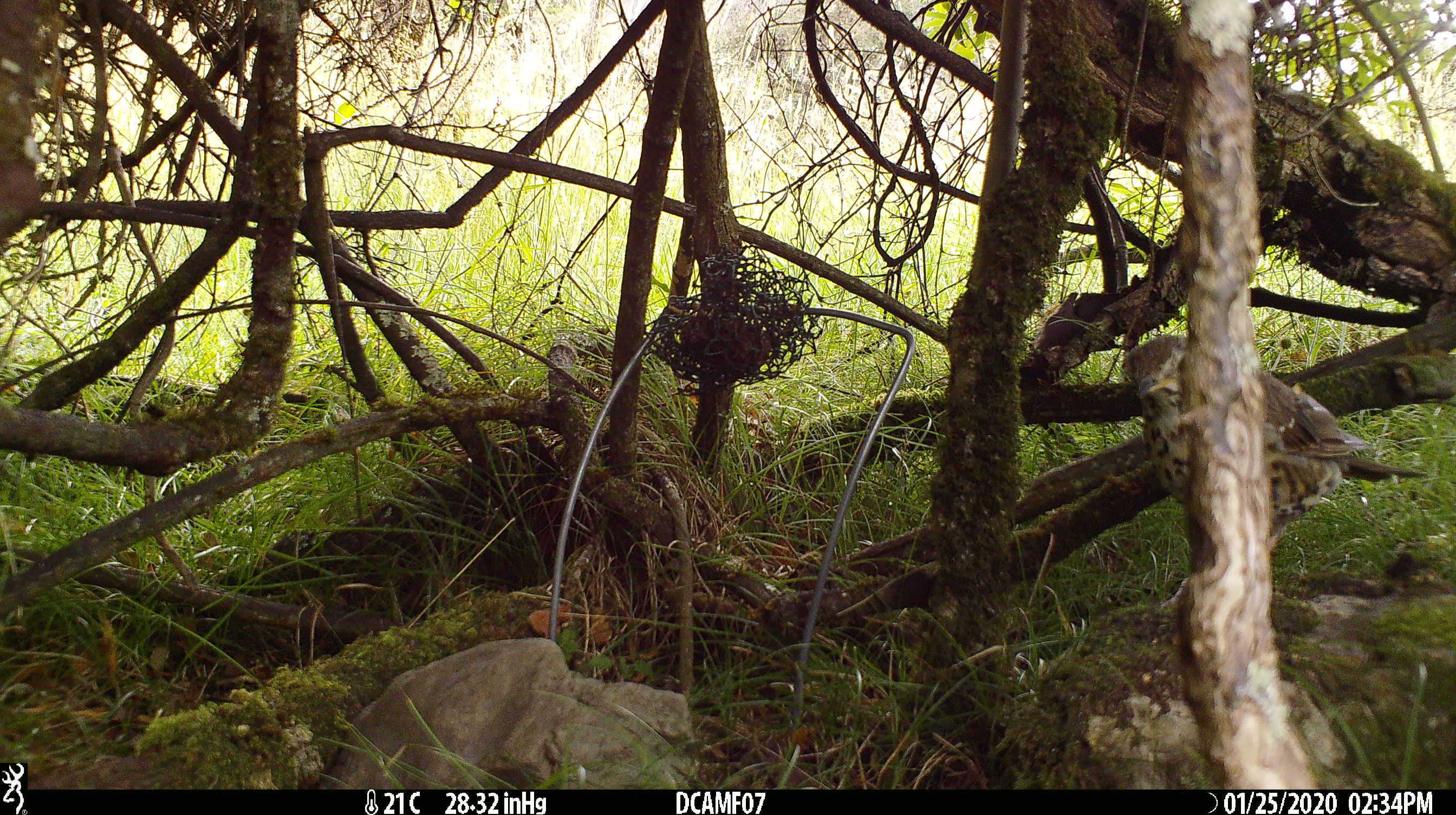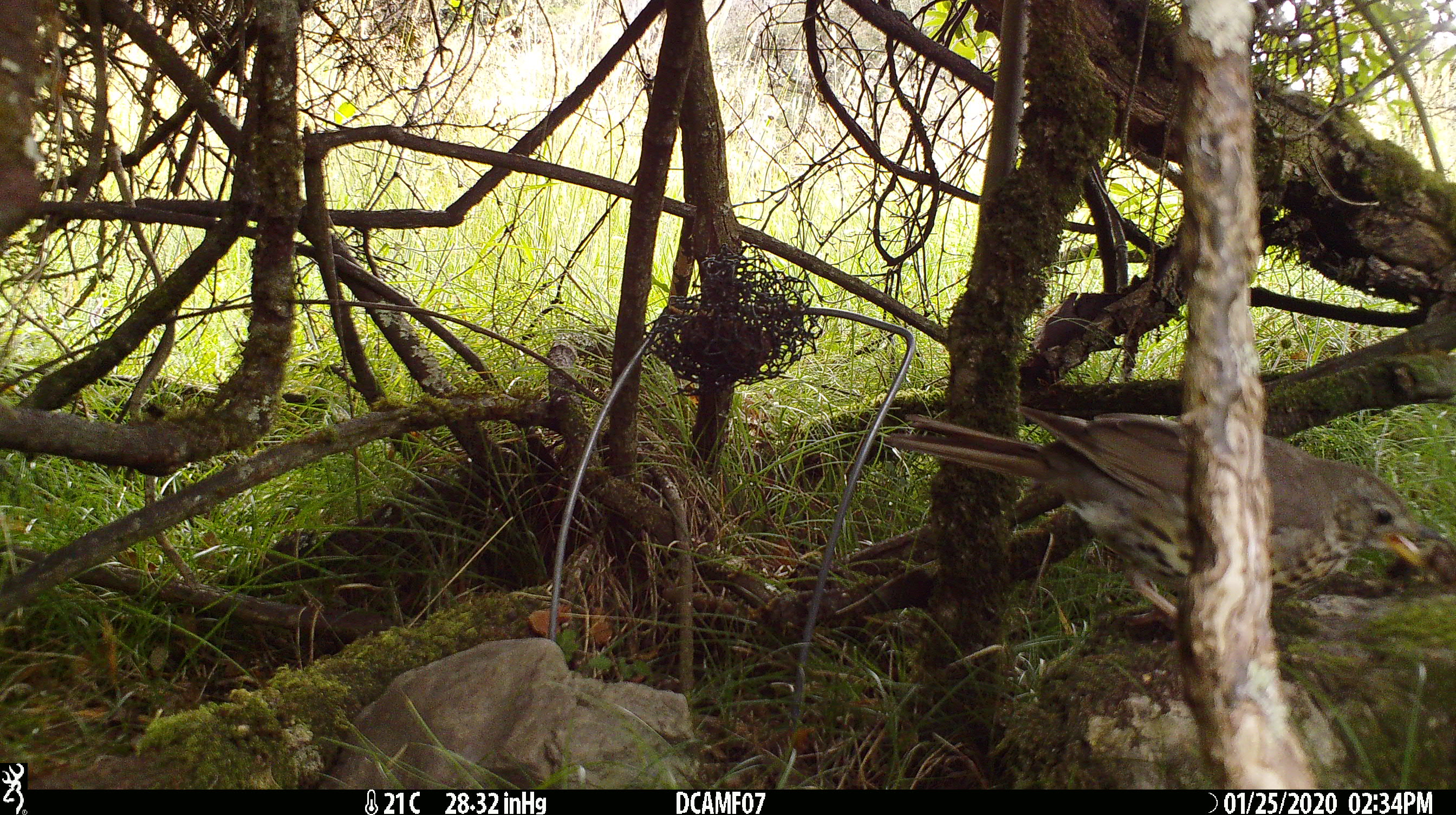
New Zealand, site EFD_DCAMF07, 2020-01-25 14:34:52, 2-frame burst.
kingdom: Animalia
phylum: Chordata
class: Aves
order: Passeriformes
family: Turdidae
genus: Turdus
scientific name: Turdus philomelos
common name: song thrush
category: thrush